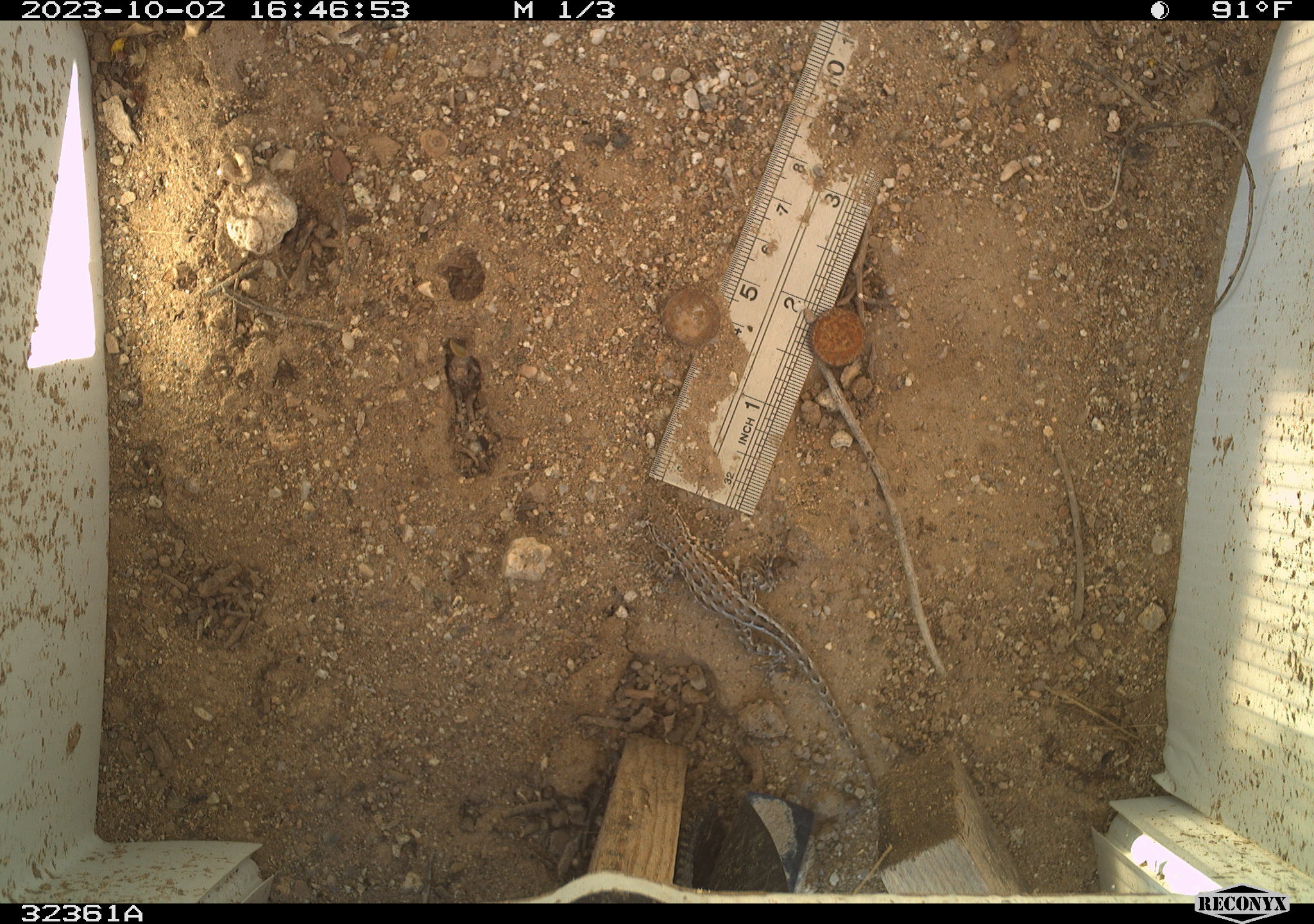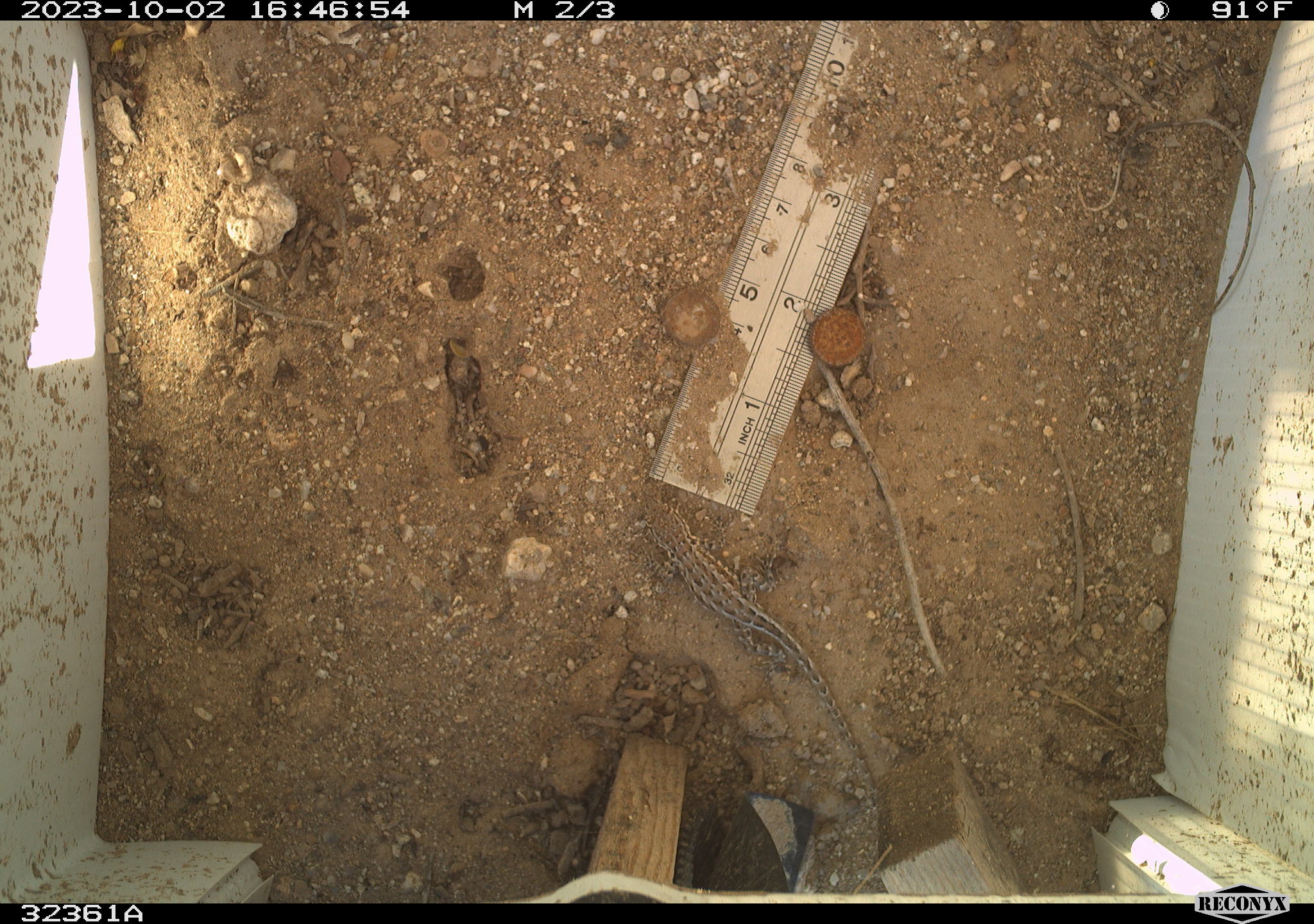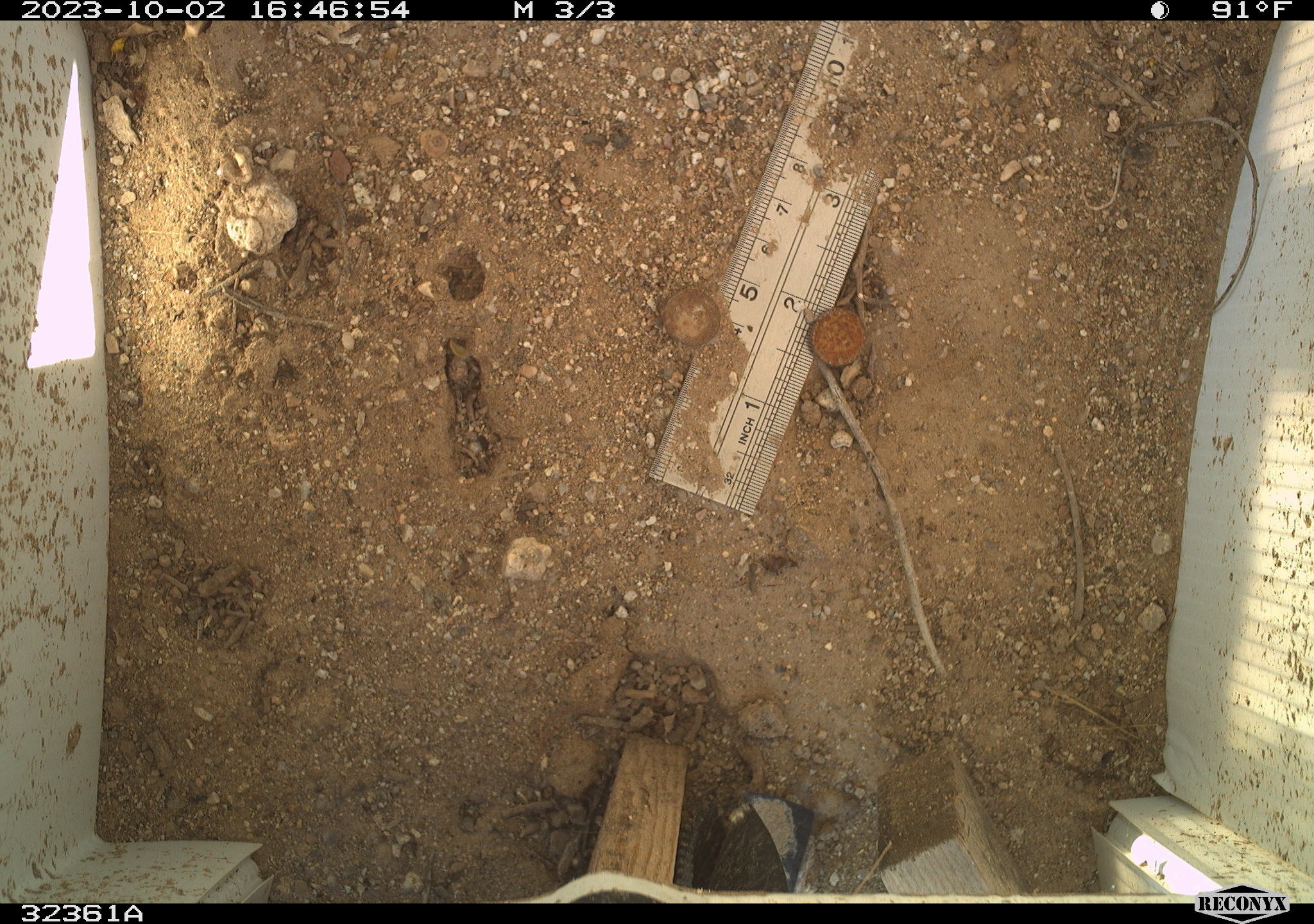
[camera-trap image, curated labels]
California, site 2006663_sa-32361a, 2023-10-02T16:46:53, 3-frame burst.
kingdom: Animalia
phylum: Chordata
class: Reptilia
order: Squamata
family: Phrynosomatidae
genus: Sceloporus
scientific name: Sceloporus graciosus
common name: common sagebrush lizard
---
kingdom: Animalia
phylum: Chordata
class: Reptilia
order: Squamata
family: Teiidae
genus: Aspidoscelis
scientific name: Aspidoscelis tigris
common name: western whiptail